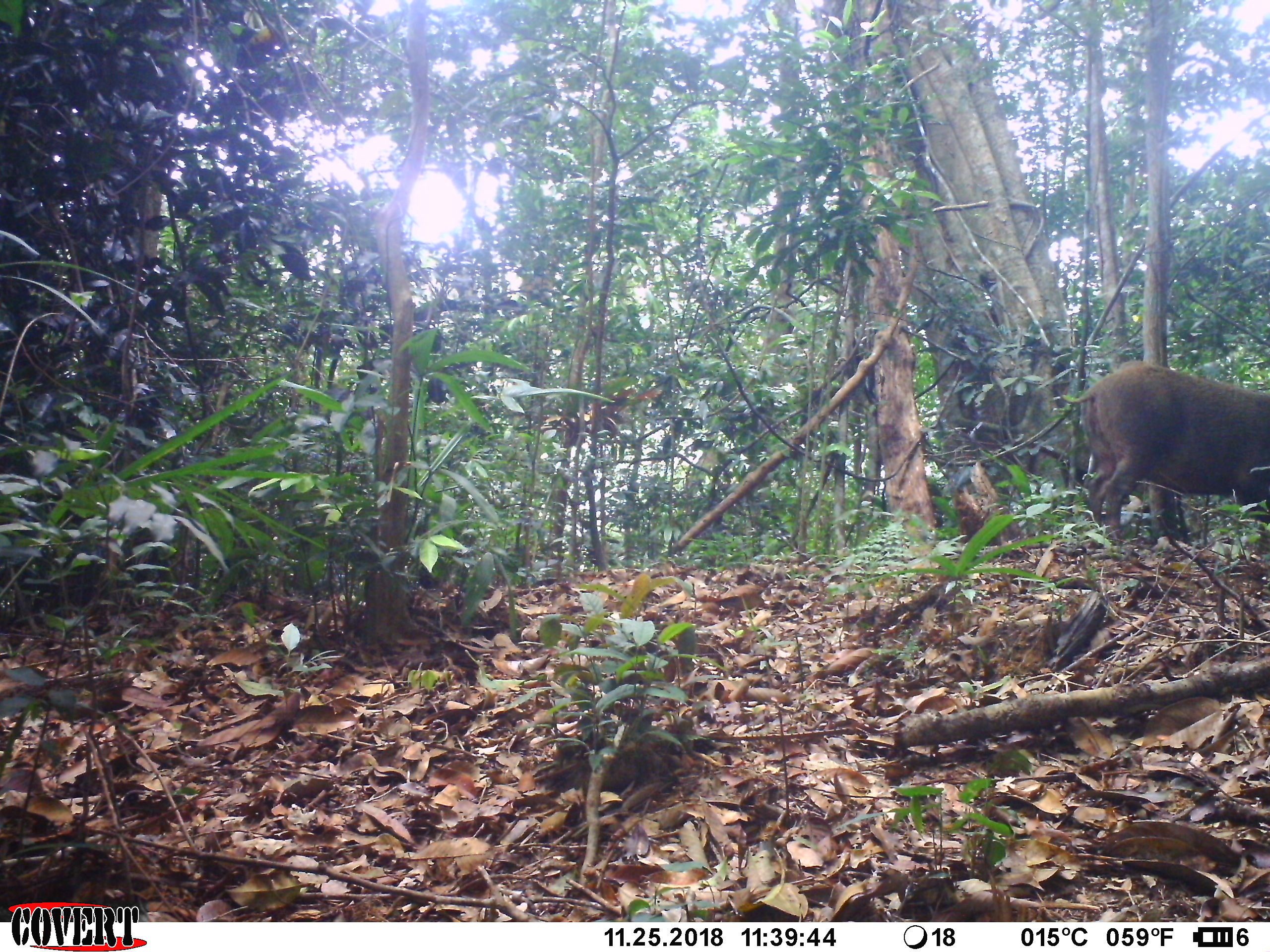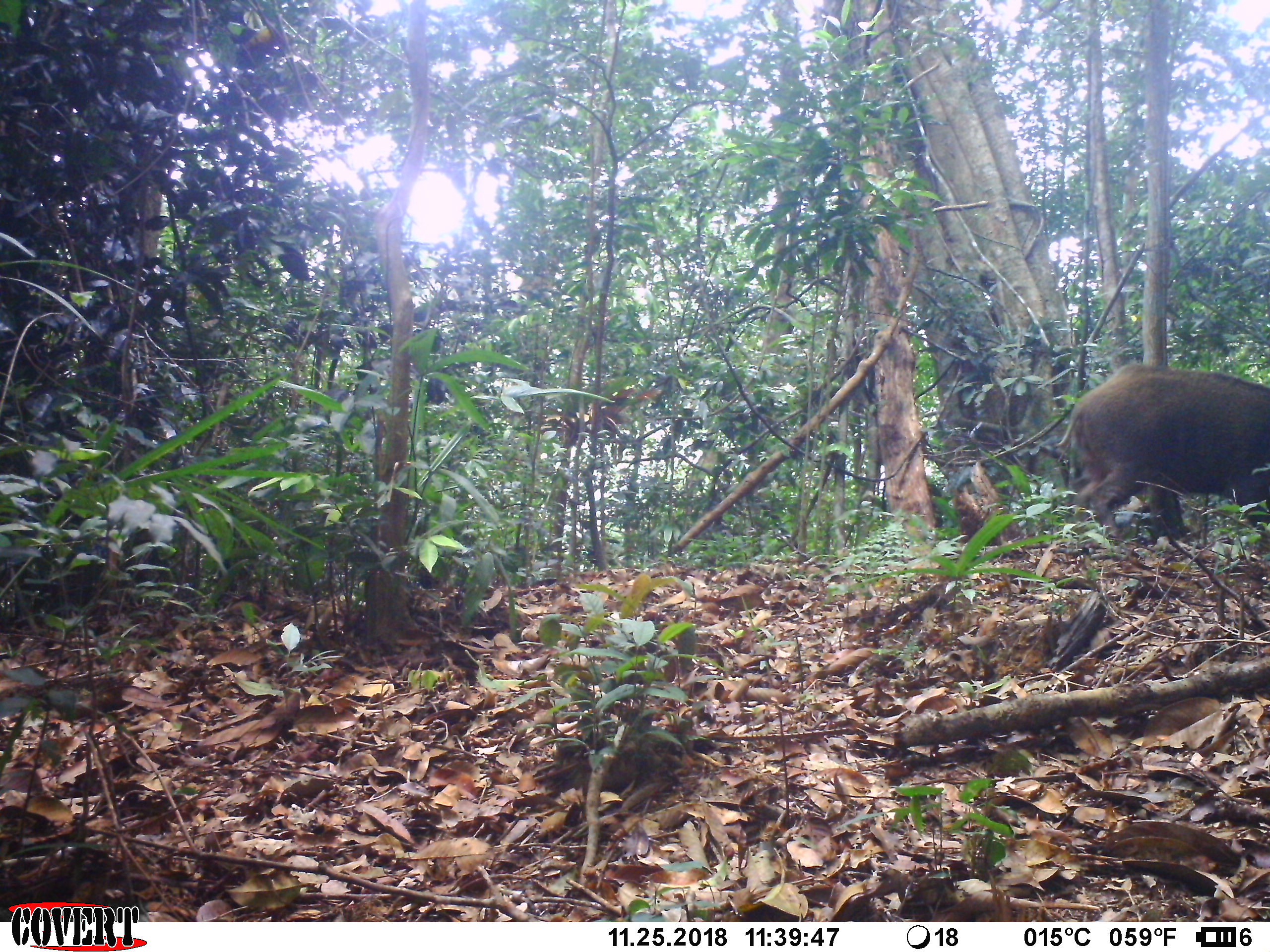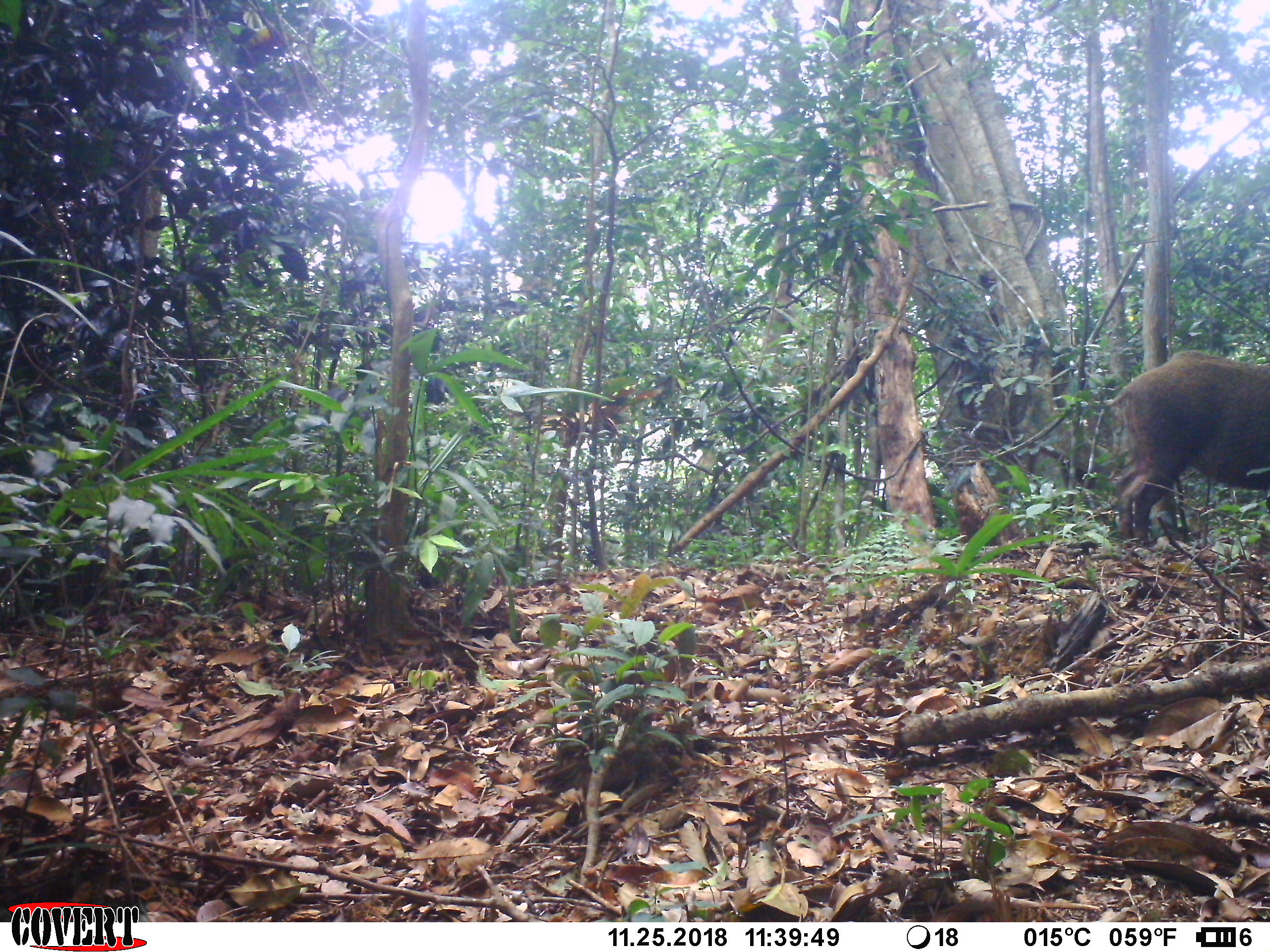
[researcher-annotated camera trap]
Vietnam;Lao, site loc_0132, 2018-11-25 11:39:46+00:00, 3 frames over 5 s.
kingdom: Animalia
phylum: Chordata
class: Mammalia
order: Artiodactyla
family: Suidae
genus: Sus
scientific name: Sus scrofa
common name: eurasian wild pig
Eurasian wild pig (Sus scrofa). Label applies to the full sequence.